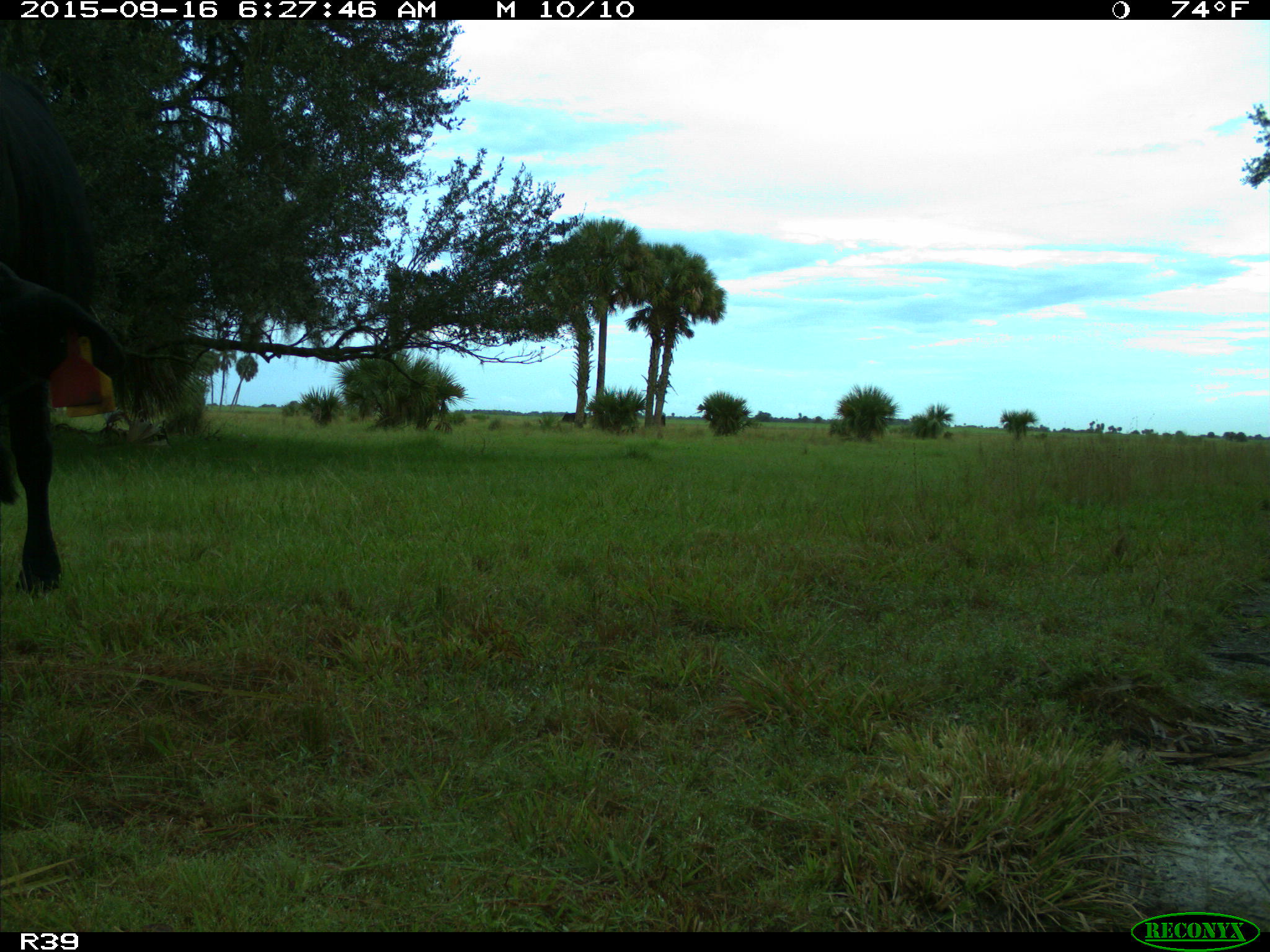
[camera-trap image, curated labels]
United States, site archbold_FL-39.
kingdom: Animalia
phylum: Chordata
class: Mammalia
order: Artiodactyla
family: Bovidae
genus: Bos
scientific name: Bos taurus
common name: domestic cow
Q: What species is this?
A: Bos taurus (domestic cow).